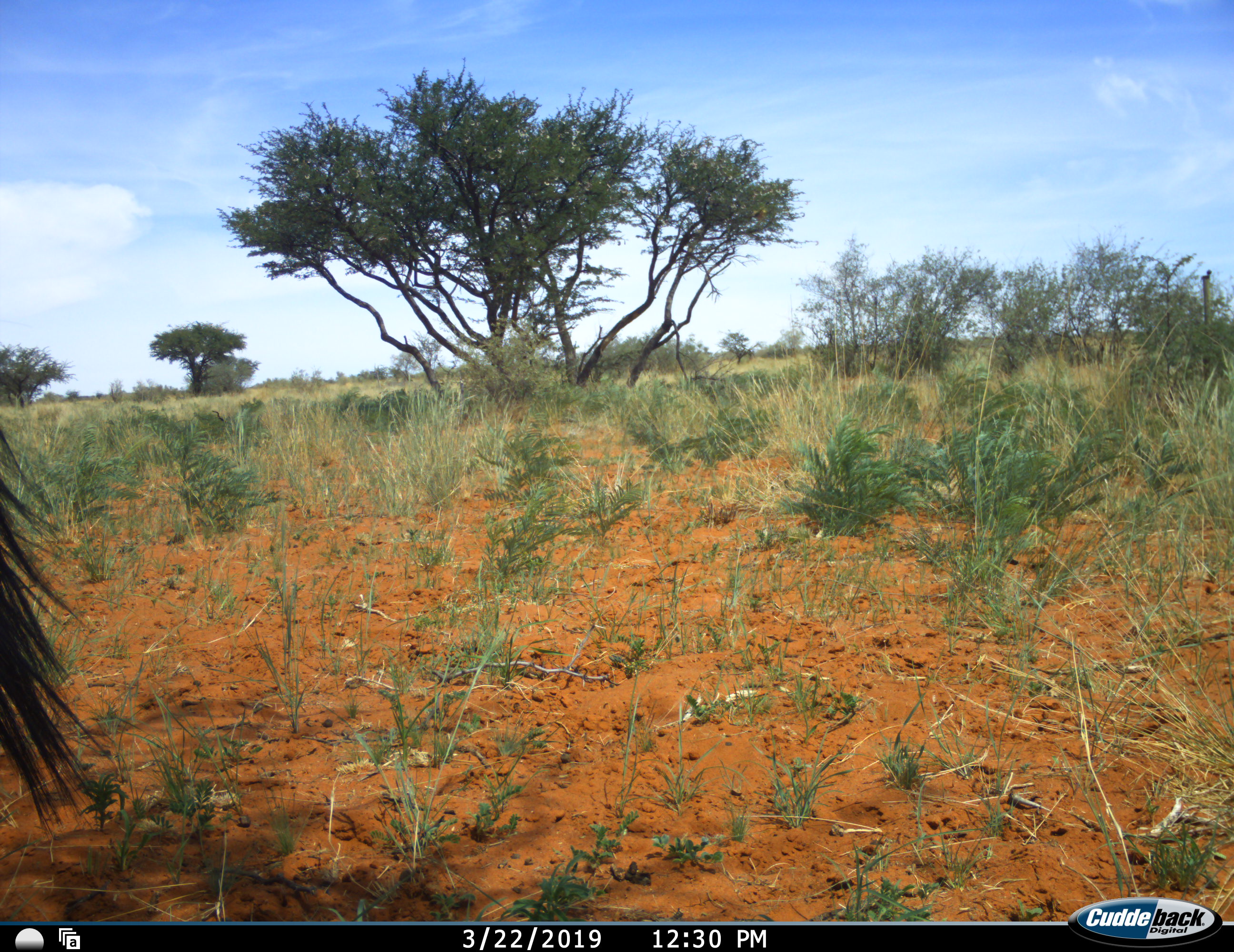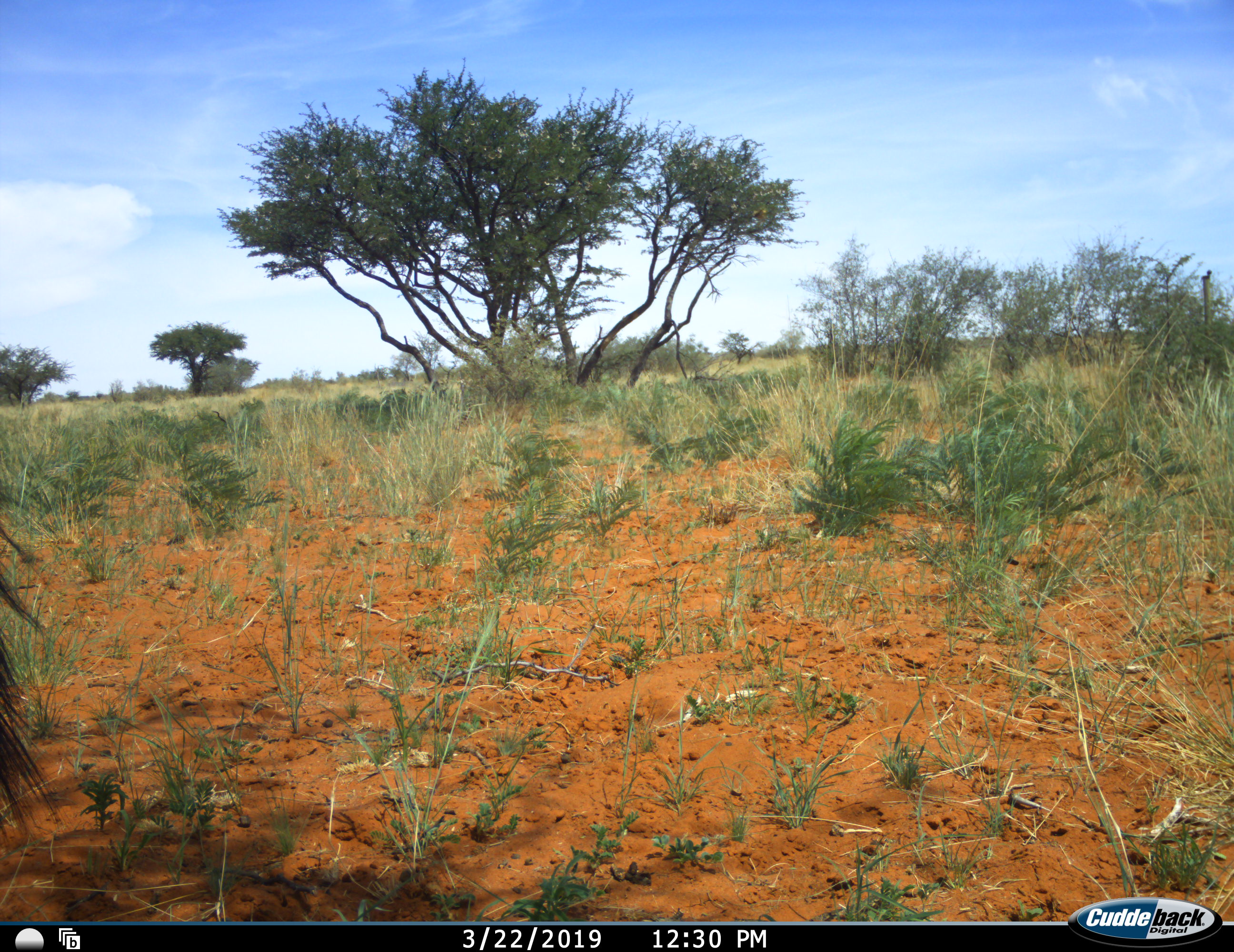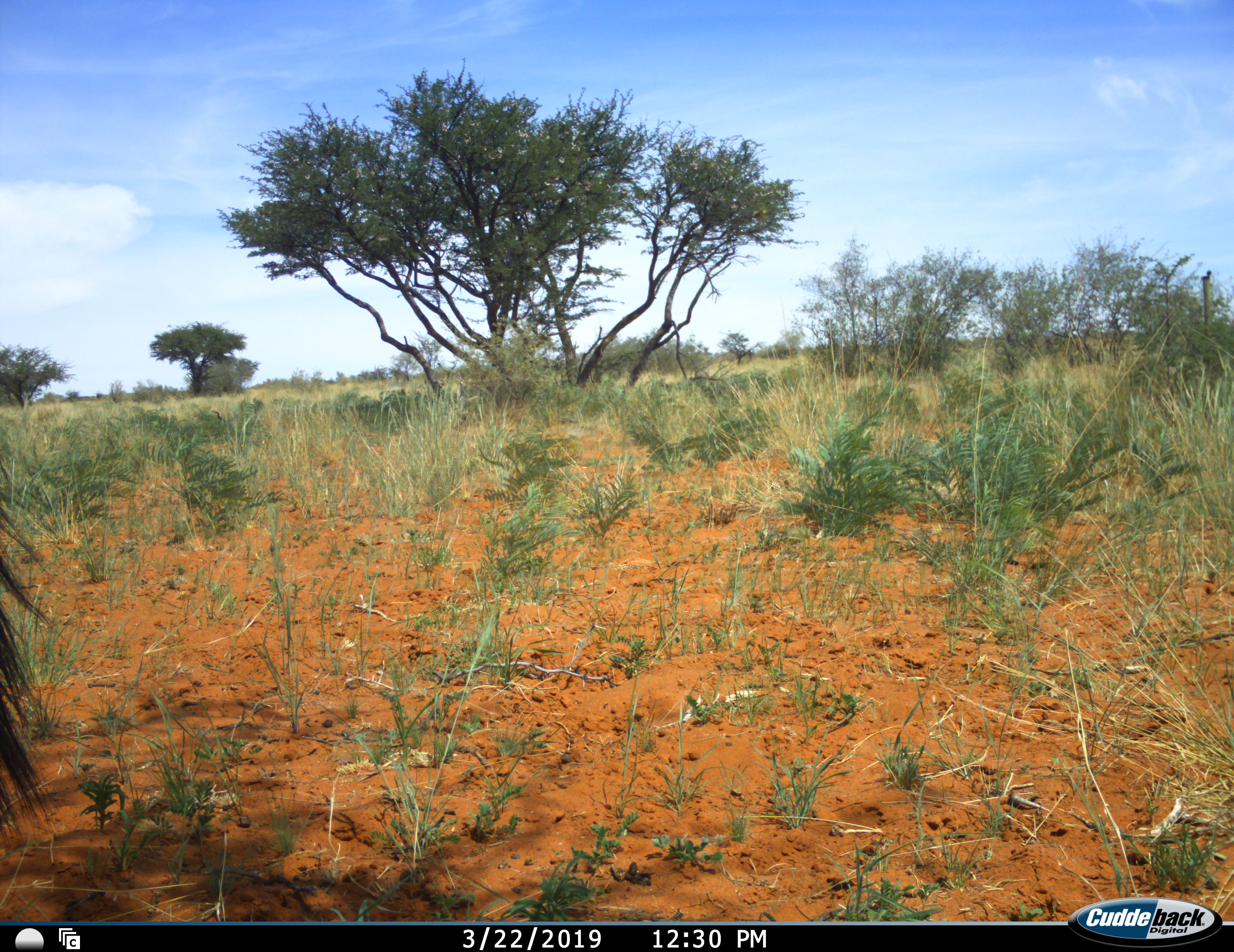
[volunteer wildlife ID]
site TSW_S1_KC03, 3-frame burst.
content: unidentified animal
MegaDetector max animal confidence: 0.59